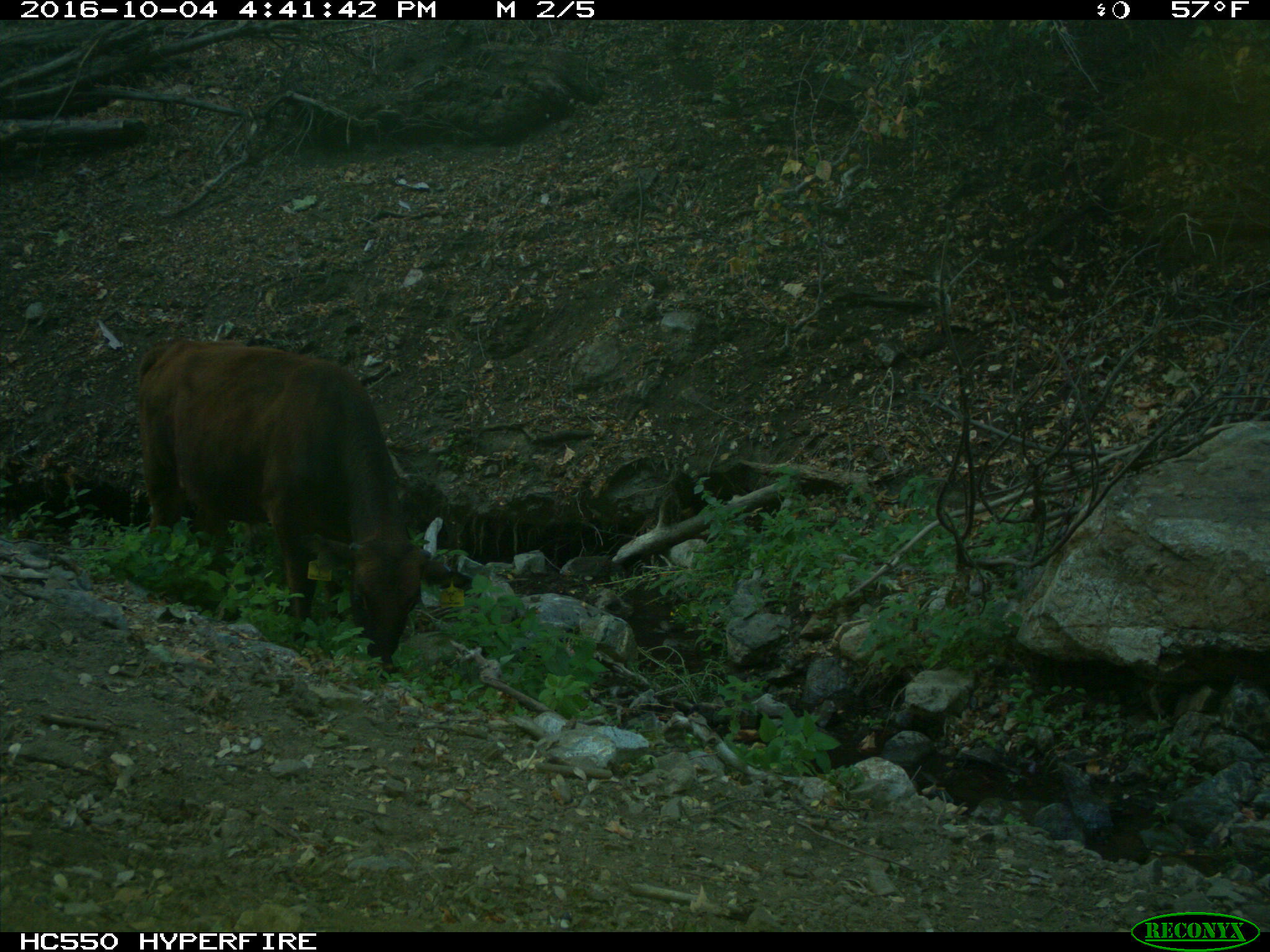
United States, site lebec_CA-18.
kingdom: Animalia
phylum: Chordata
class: Mammalia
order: Artiodactyla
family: Bovidae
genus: Bos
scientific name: Bos taurus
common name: domestic cow